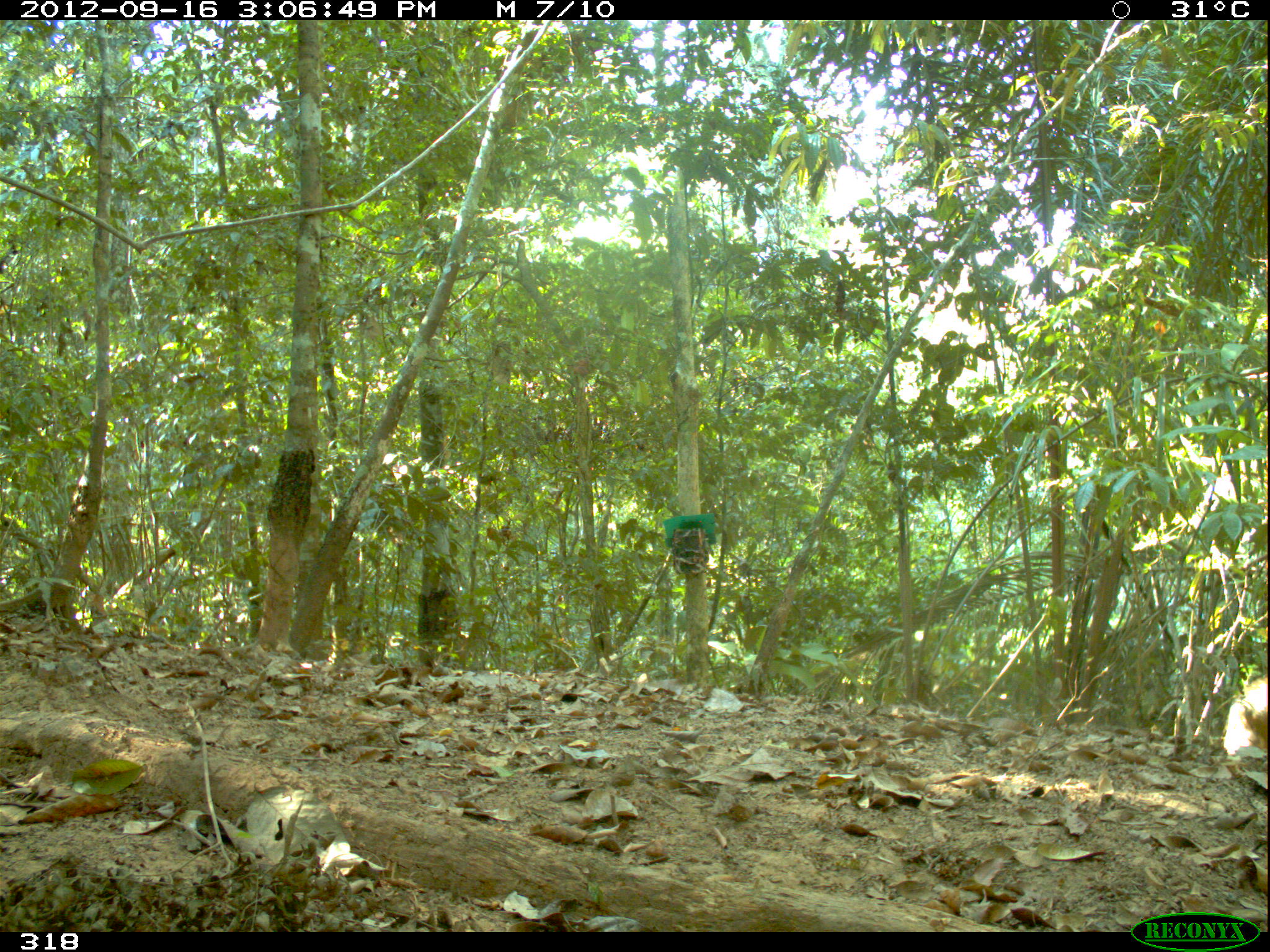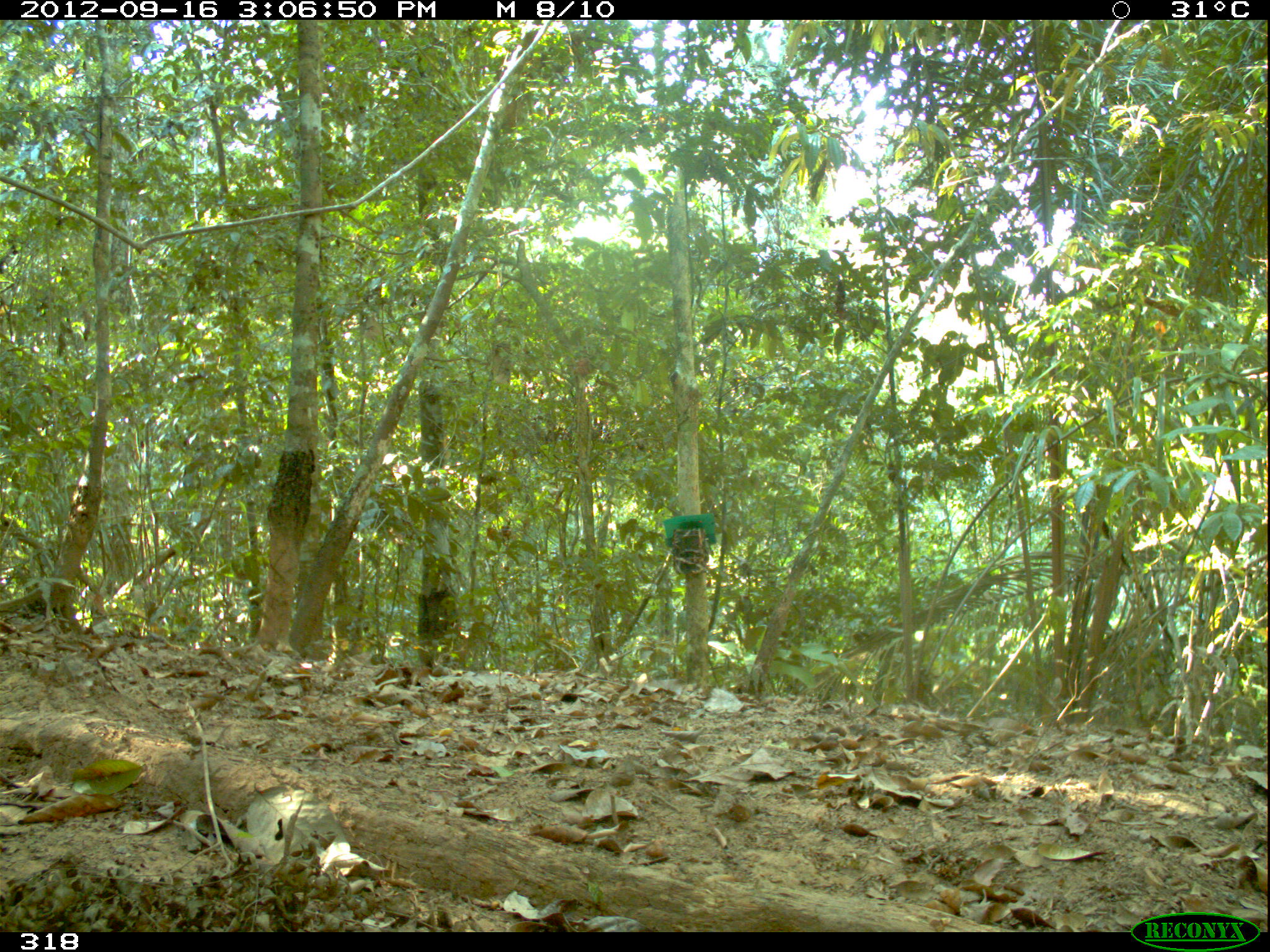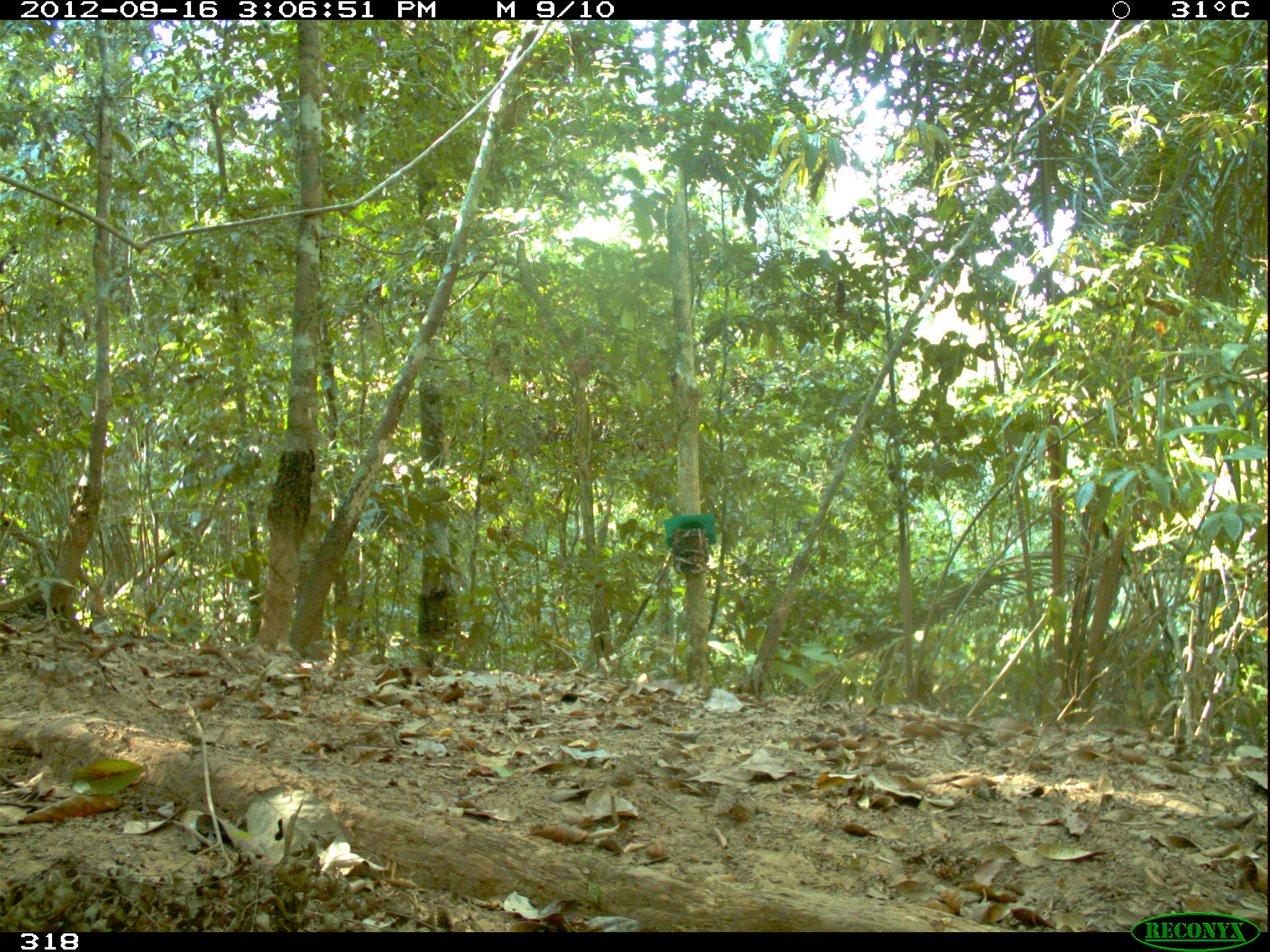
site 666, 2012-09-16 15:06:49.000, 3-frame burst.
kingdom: Animalia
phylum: Chordata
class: Mammalia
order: Artiodactyla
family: Tayassuidae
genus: Tayassu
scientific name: Tayassu pecari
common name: white-lipped peccary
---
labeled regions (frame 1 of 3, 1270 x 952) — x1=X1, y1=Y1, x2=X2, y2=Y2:
tayassu pecari: x1=1220, y1=671, x2=1266, y2=765